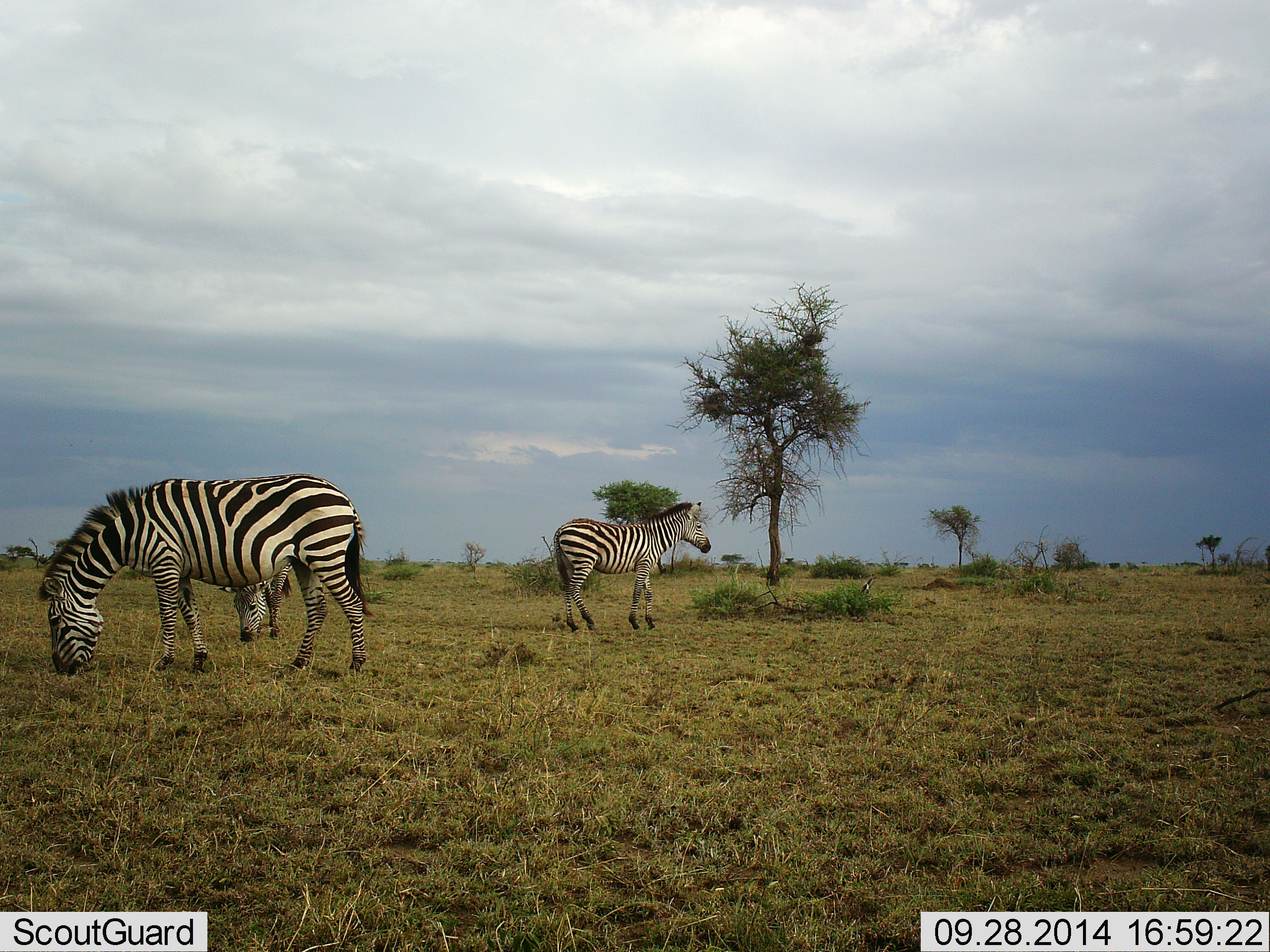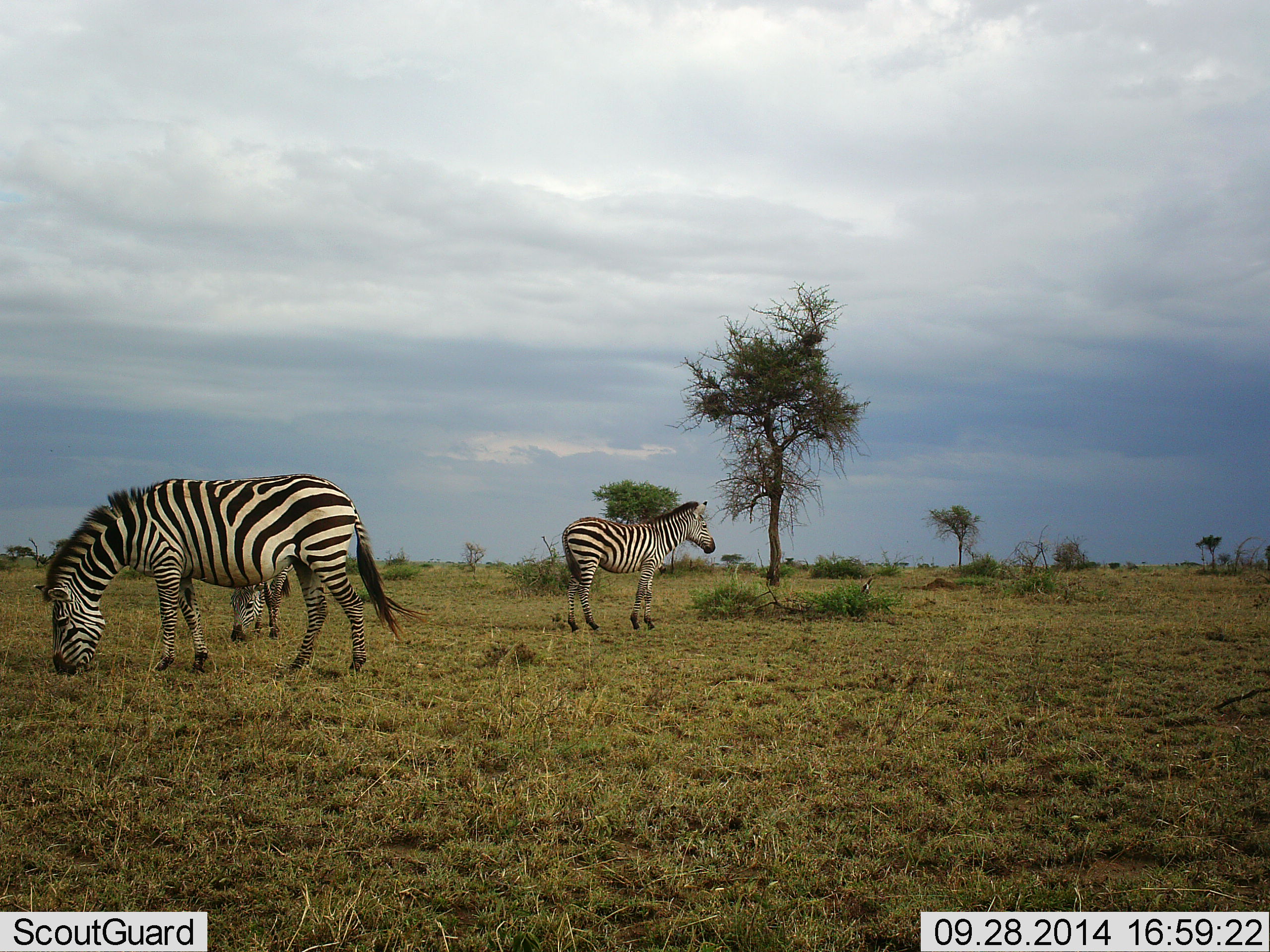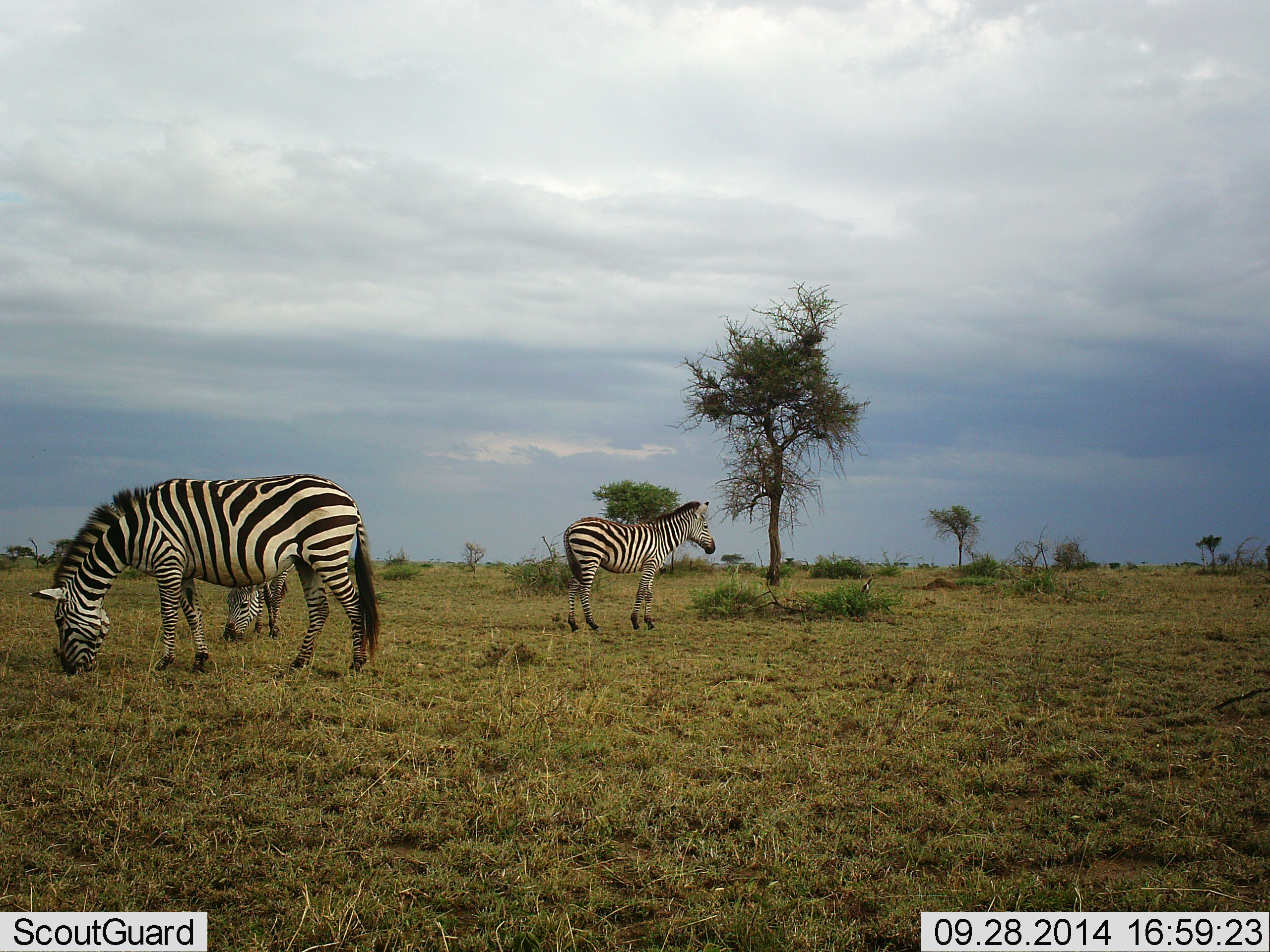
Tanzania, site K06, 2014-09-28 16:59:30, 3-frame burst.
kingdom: Animalia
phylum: Chordata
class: Mammalia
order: Perissodactyla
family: Equidae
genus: Equus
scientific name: Equus quagga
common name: plains zebra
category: zebra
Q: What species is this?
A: Zebra (plains zebra) (Equus quagga).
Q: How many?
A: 3.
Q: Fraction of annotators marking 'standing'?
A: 60%.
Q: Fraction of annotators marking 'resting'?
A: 0%.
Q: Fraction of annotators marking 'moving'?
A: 10%.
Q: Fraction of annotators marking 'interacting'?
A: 0%.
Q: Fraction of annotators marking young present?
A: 0%.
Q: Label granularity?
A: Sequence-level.